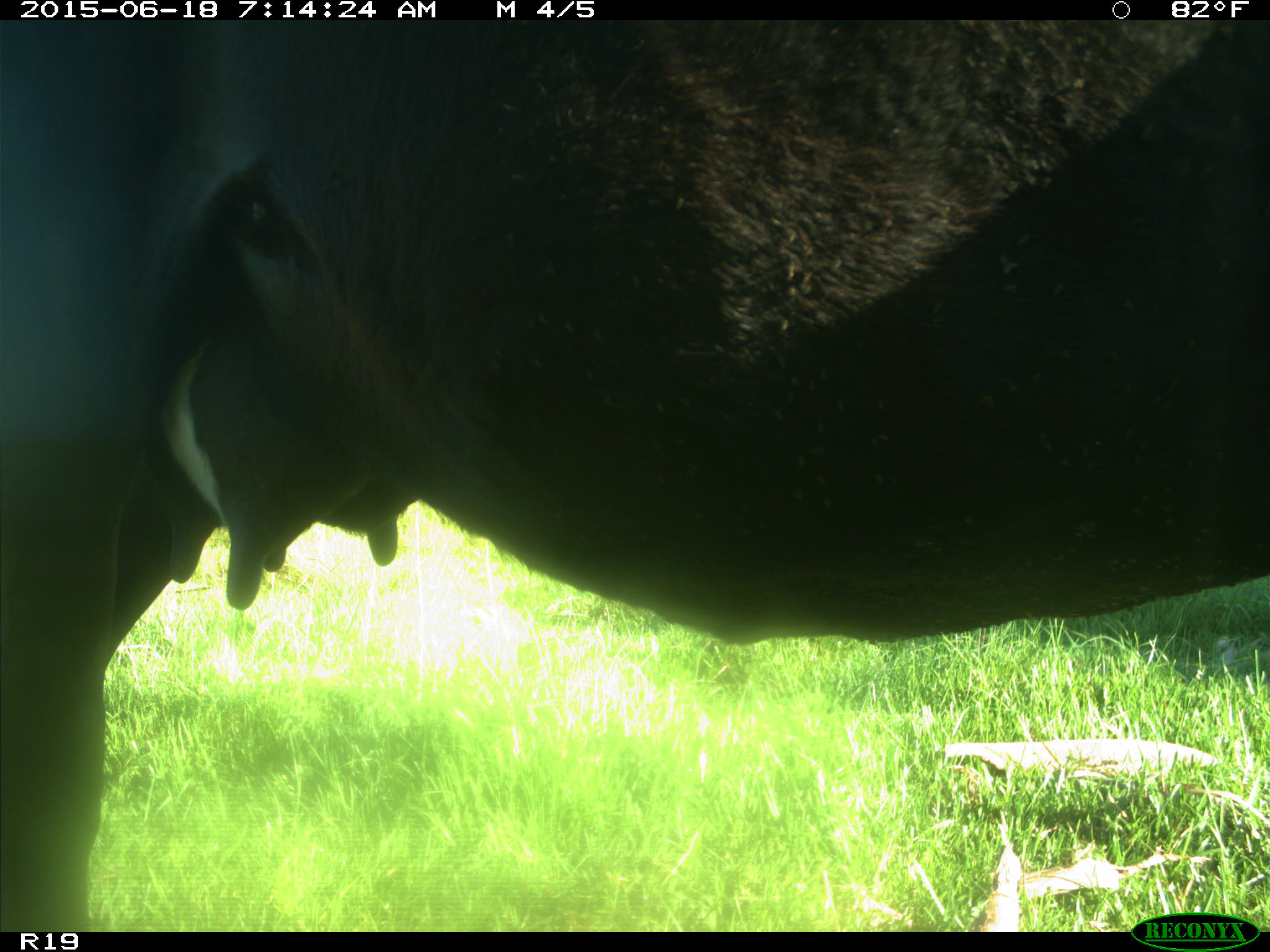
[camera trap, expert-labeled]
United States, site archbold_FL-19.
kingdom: Animalia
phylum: Chordata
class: Mammalia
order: Artiodactyla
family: Bovidae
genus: Bos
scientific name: Bos taurus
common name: domestic cow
Bos taurus (domestic cow).